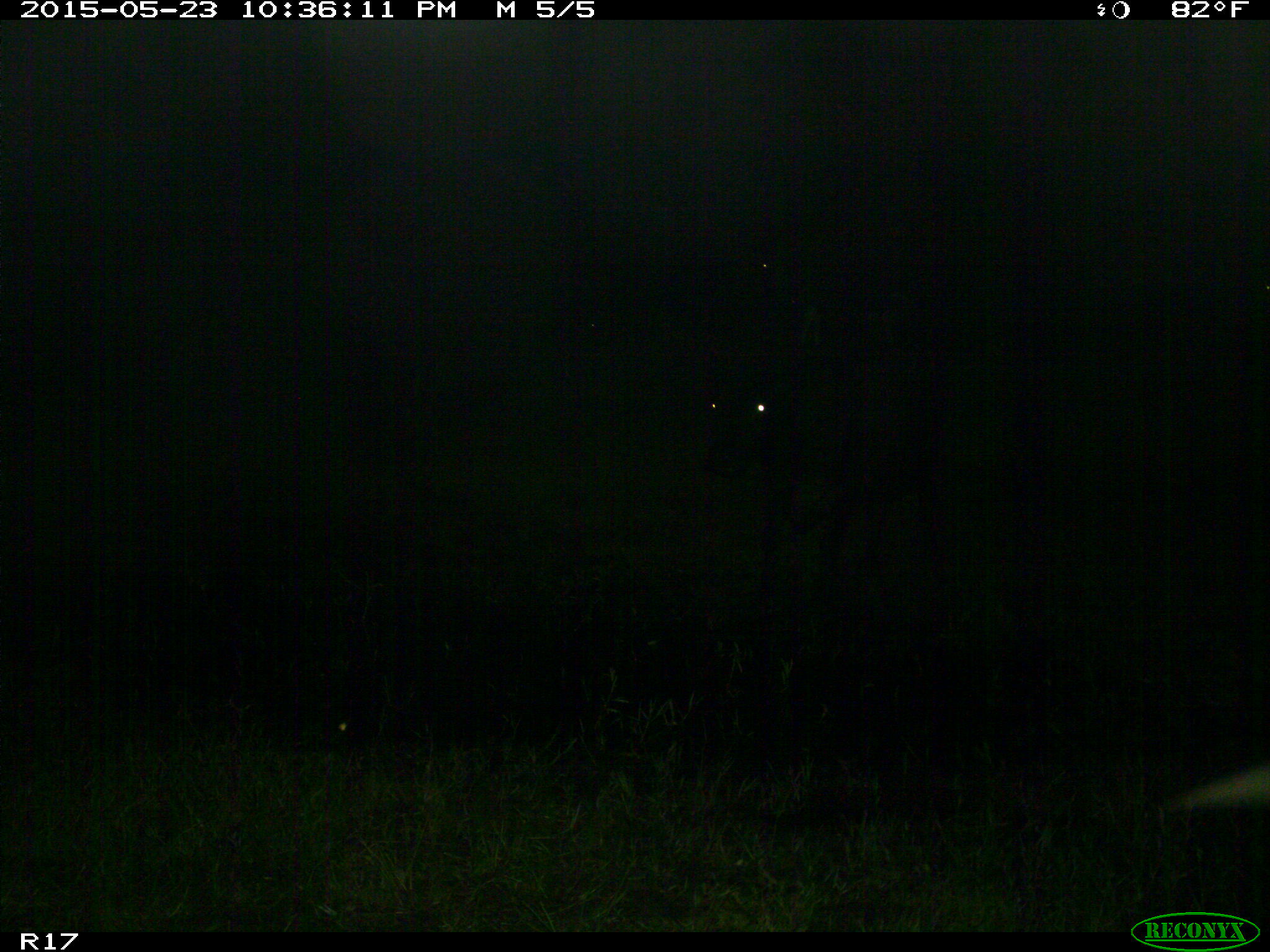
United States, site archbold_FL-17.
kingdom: Animalia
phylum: Chordata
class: Mammalia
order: Artiodactyla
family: Bovidae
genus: Bos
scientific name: Bos taurus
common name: domestic cow